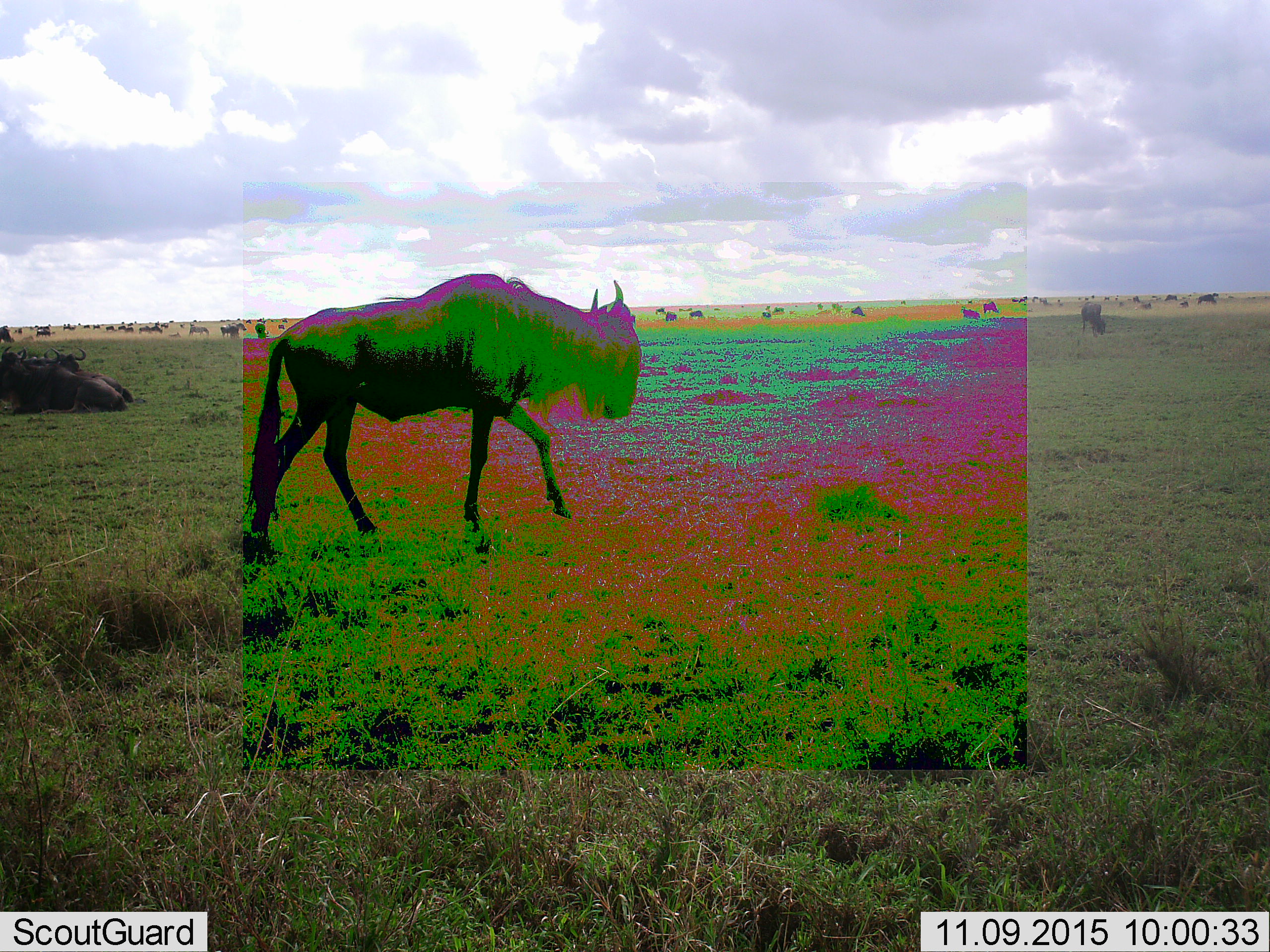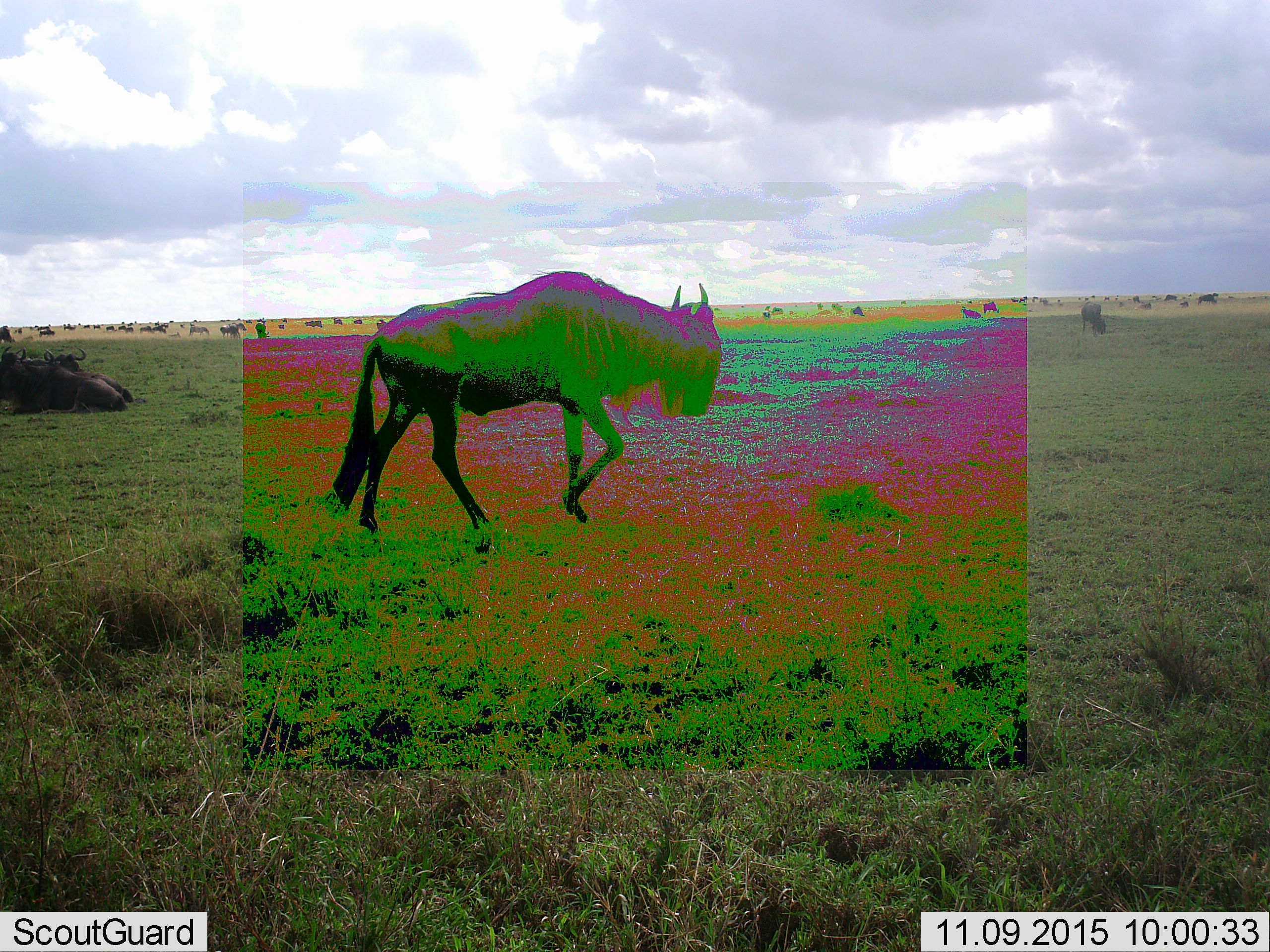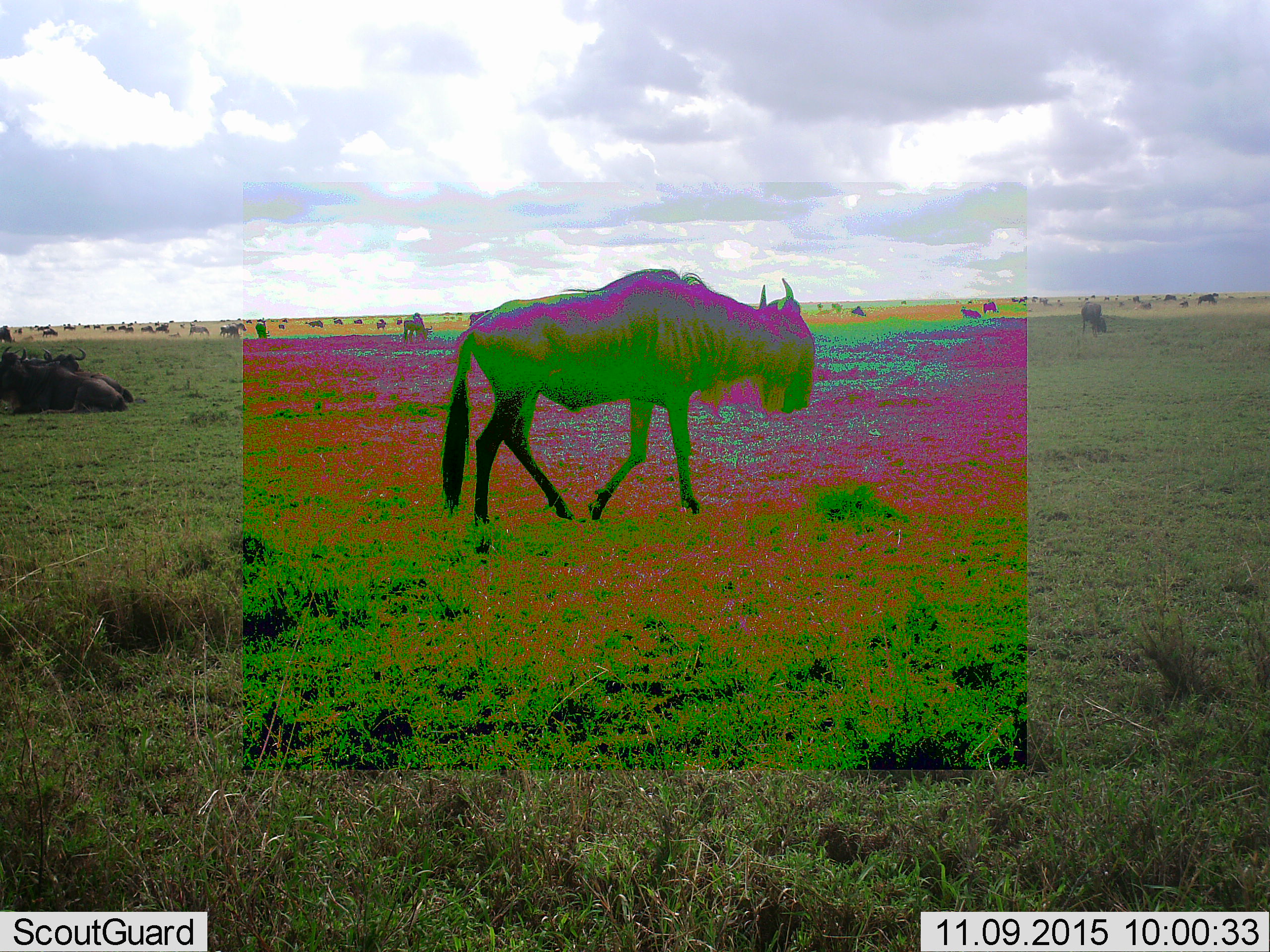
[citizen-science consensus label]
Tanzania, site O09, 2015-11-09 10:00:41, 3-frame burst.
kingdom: Animalia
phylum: Chordata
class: Mammalia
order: Artiodactyla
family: Bovidae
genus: Connochaetes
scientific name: Connochaetes taurinus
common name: blue wildebeest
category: wildebeest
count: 11-50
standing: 43%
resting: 71%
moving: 86%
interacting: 0%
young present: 0%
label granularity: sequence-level